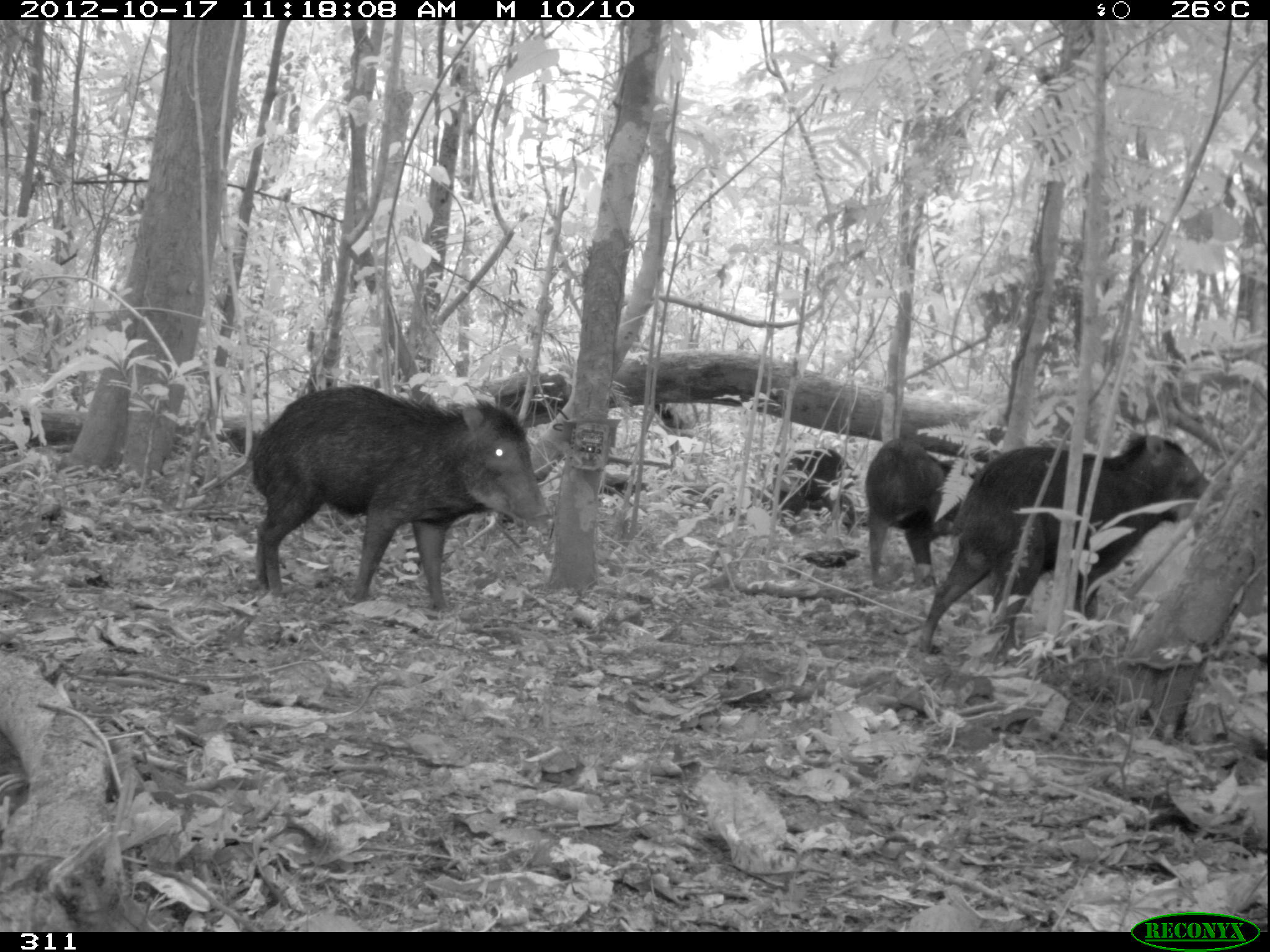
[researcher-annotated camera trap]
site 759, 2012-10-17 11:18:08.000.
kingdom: Animalia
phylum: Chordata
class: Mammalia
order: Artiodactyla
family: Tayassuidae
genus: Tayassu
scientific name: Tayassu pecari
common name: white-lipped peccary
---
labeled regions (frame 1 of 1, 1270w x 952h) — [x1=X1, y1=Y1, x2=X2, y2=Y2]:
tayassu pecari: [x1=914, y1=432, x2=1229, y2=662]; [x1=245, y1=382, x2=552, y2=612]; [x1=862, y1=433, x2=1001, y2=588]; [x1=769, y1=447, x2=858, y2=537]